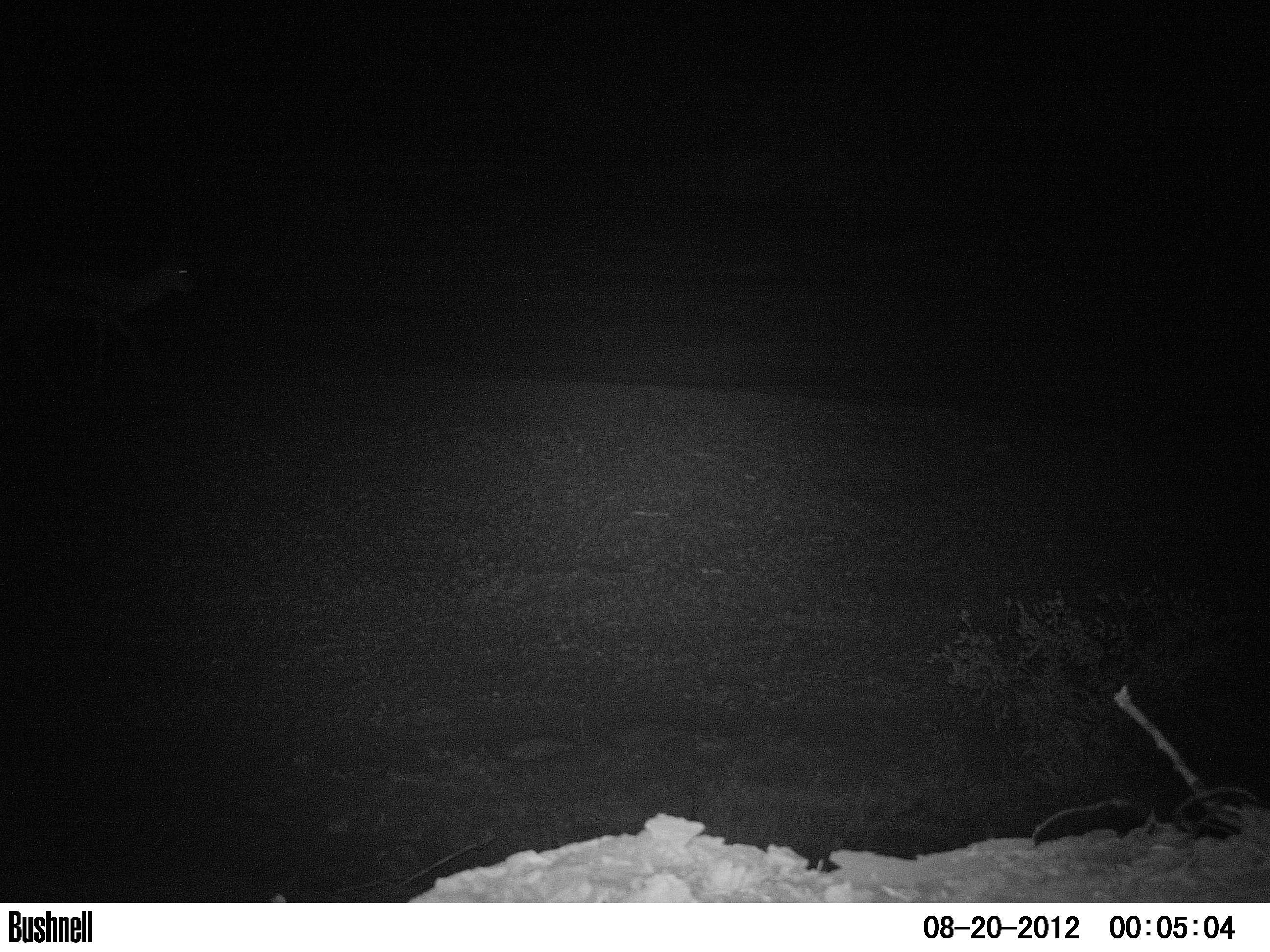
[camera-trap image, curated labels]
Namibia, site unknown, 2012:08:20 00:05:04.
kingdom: Animalia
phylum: Chordata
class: Mammalia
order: Artiodactyla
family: Bovidae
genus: Antidorcas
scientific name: Antidorcas marsupialis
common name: springbok